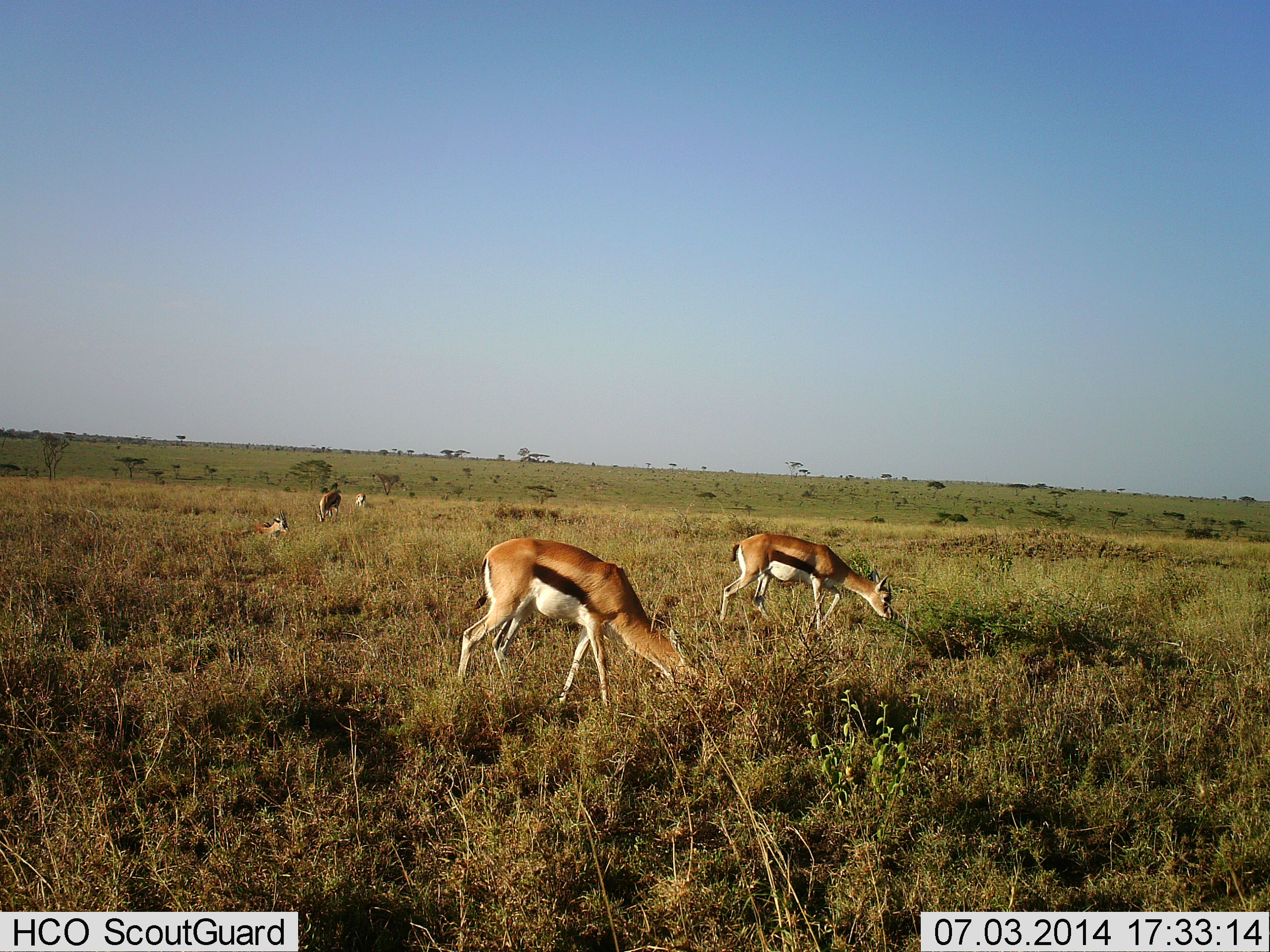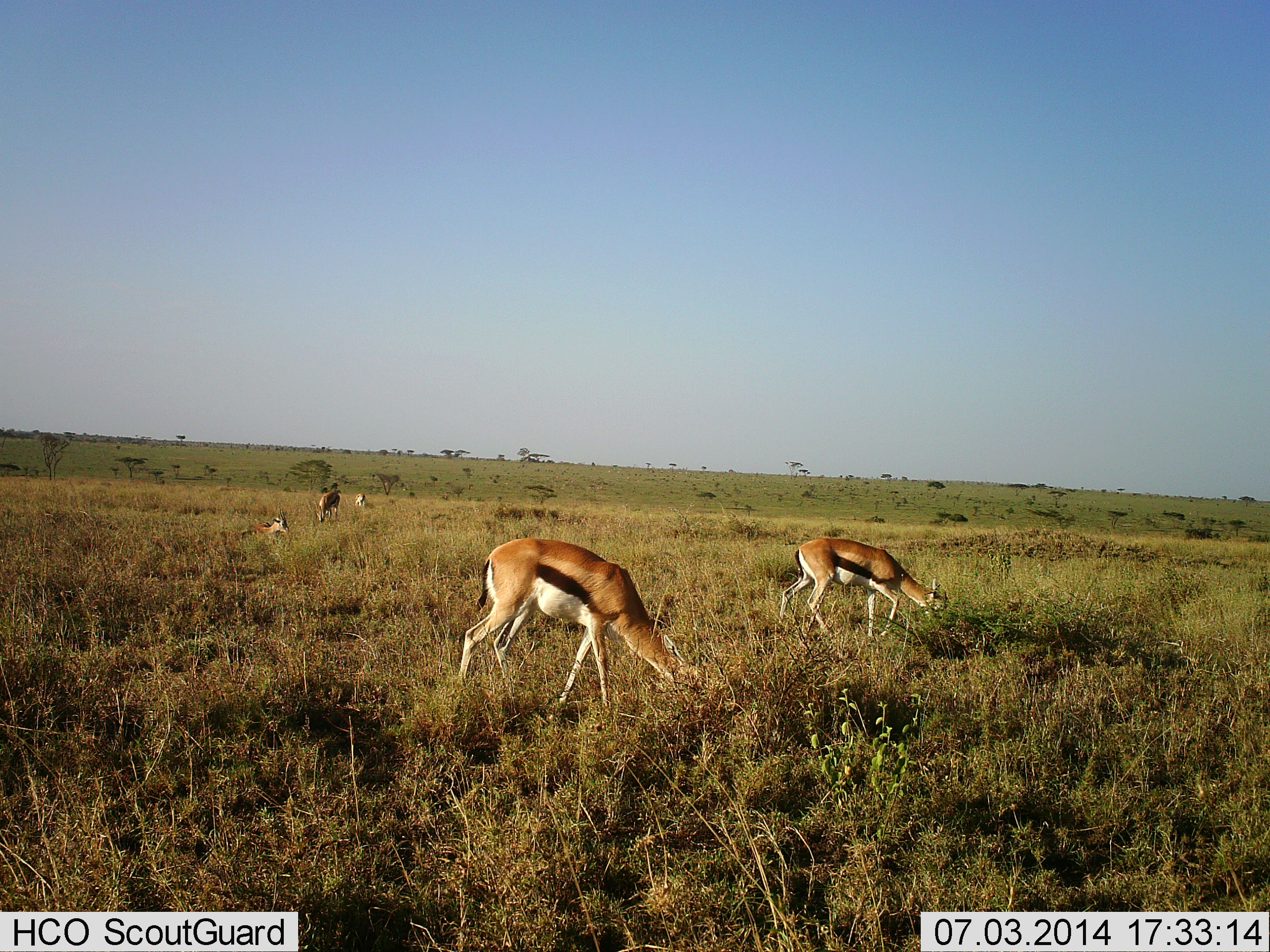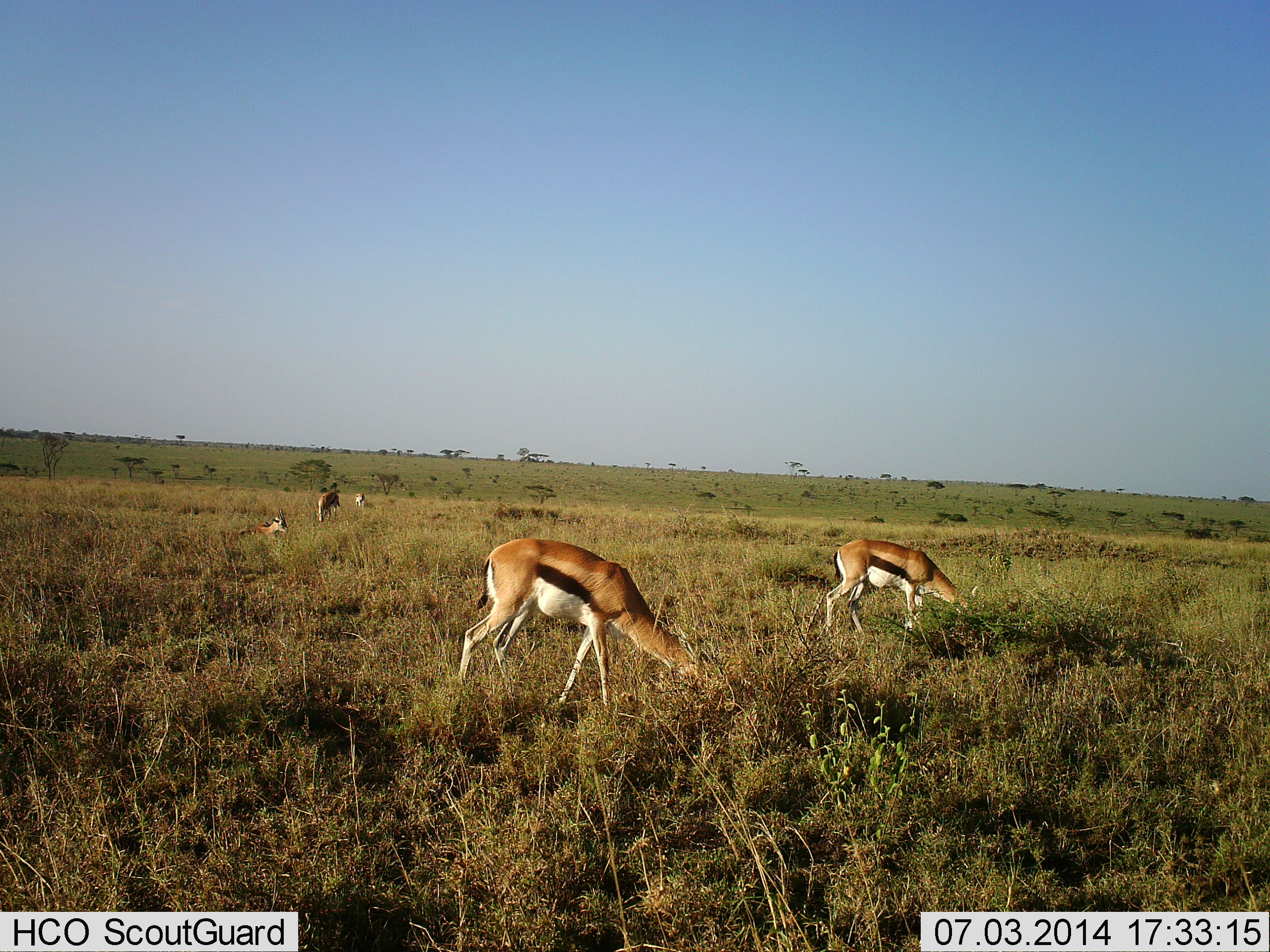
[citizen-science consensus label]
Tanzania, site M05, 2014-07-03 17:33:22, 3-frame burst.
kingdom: Animalia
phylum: Chordata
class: Mammalia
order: Artiodactyla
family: Bovidae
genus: Eudorcas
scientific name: Eudorcas thomsonii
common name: thomson's gazelle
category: gazellethomsons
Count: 5.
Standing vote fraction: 40%.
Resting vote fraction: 70%.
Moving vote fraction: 10%.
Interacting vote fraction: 0%.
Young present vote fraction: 0%.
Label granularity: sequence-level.